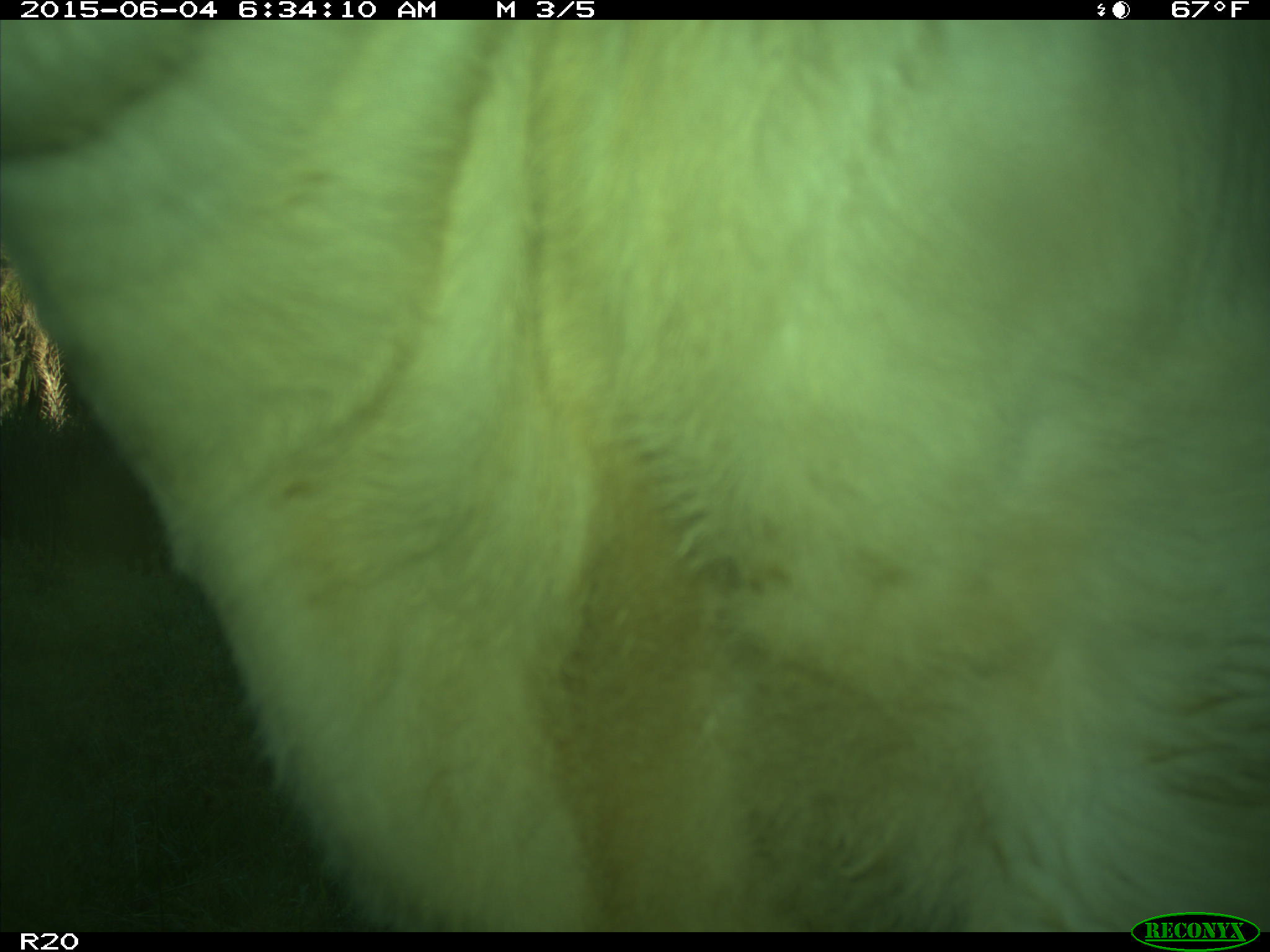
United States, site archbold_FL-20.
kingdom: Animalia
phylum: Chordata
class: Mammalia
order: Artiodactyla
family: Bovidae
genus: Bos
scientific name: Bos taurus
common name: domestic cow